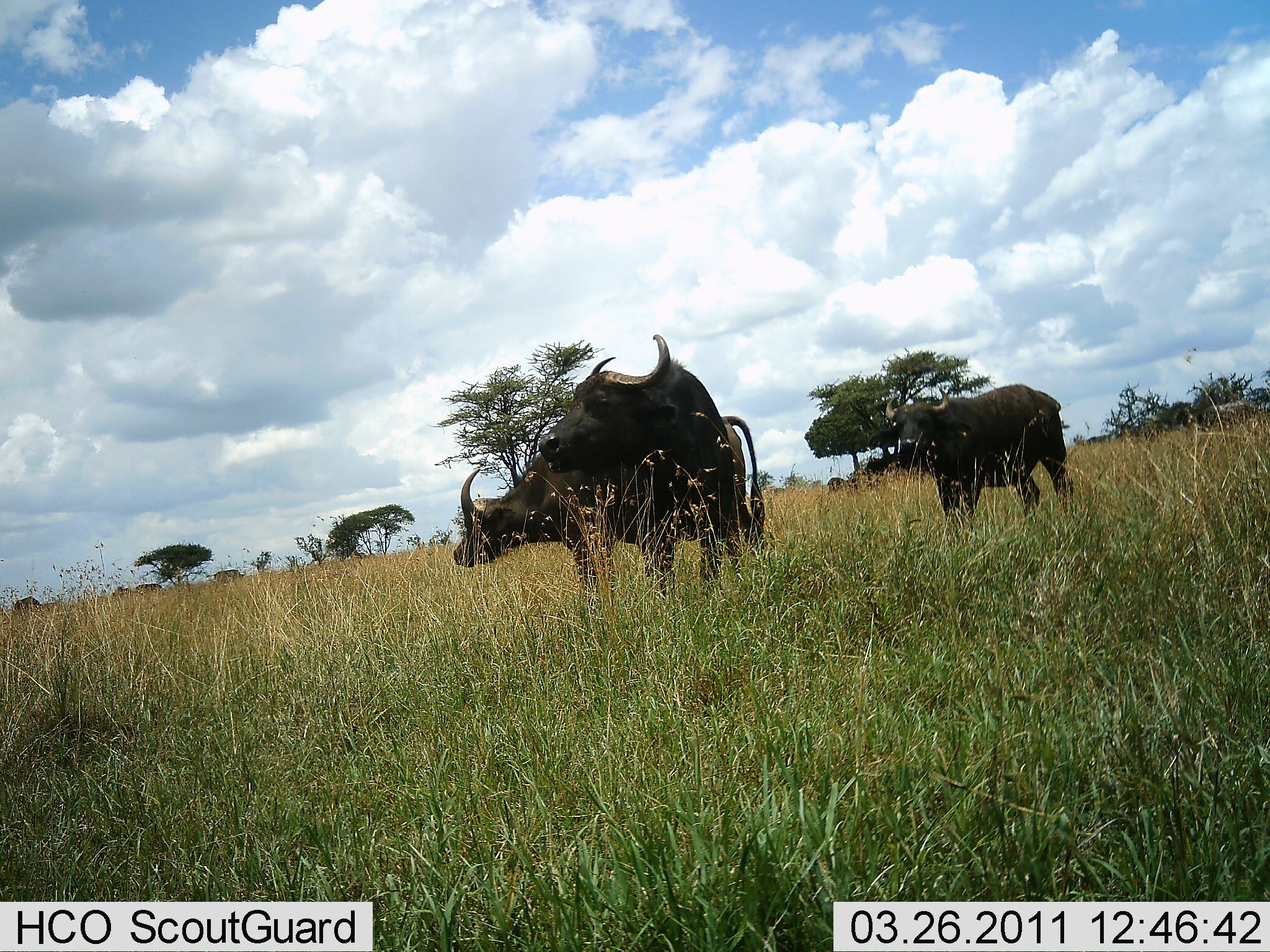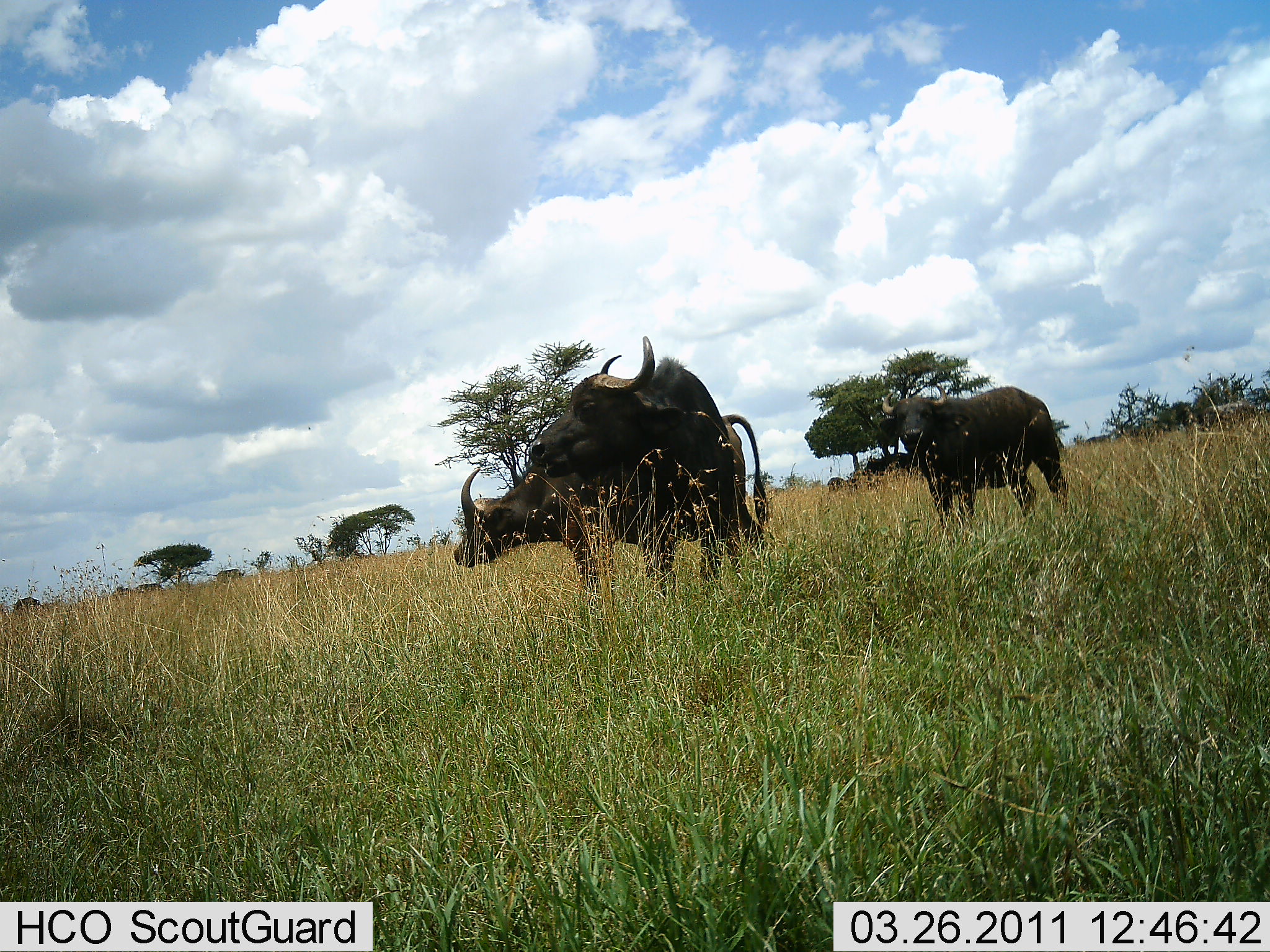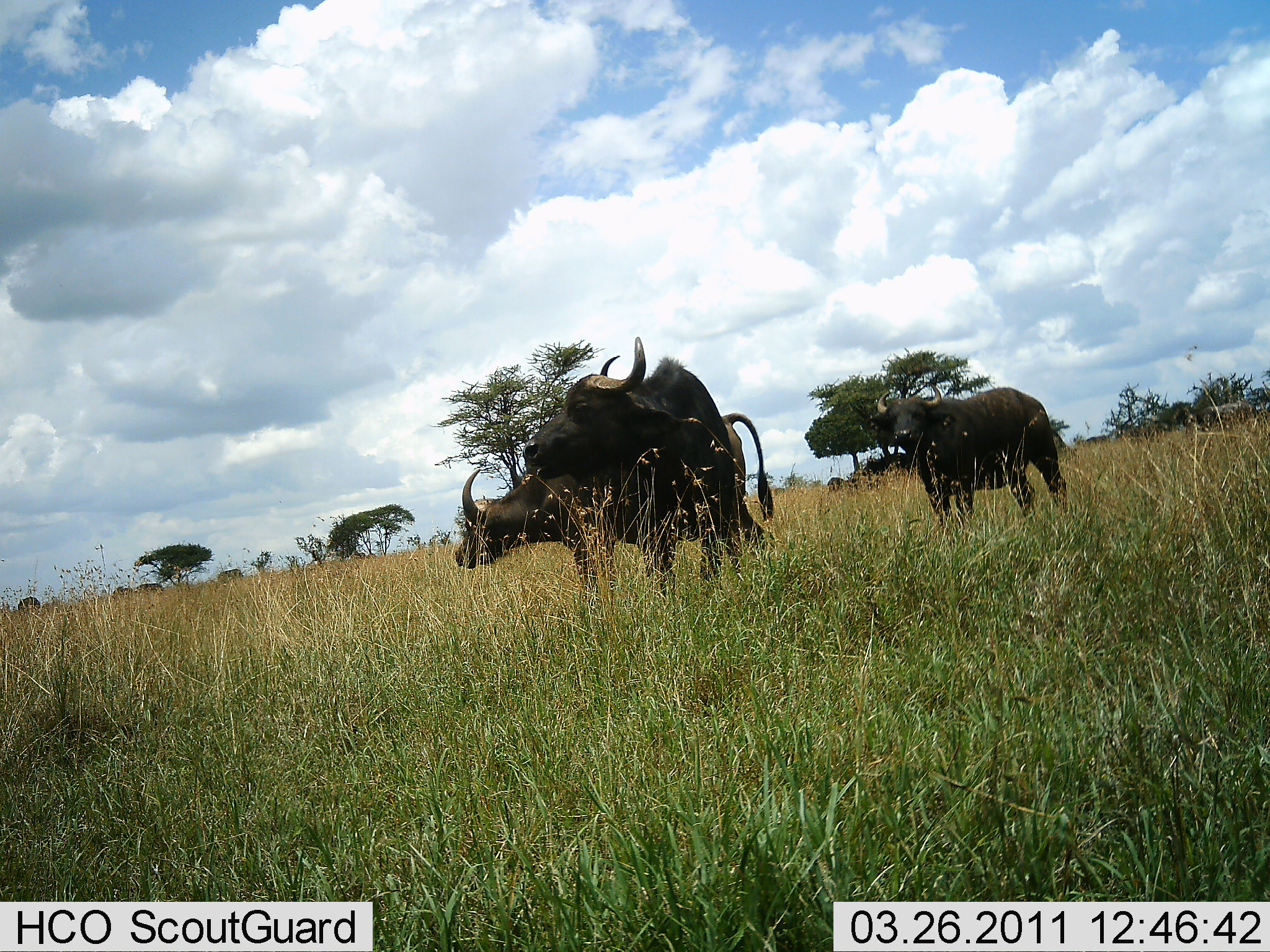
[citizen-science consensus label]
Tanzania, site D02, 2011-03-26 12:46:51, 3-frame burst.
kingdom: Animalia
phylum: Chordata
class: Mammalia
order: Artiodactyla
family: Bovidae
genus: Syncerus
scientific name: Syncerus caffer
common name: cape buffalo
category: buffalo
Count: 3.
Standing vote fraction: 91%.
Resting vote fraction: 9%.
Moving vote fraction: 0%.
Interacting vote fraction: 0%.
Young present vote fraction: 0%.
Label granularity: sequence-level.